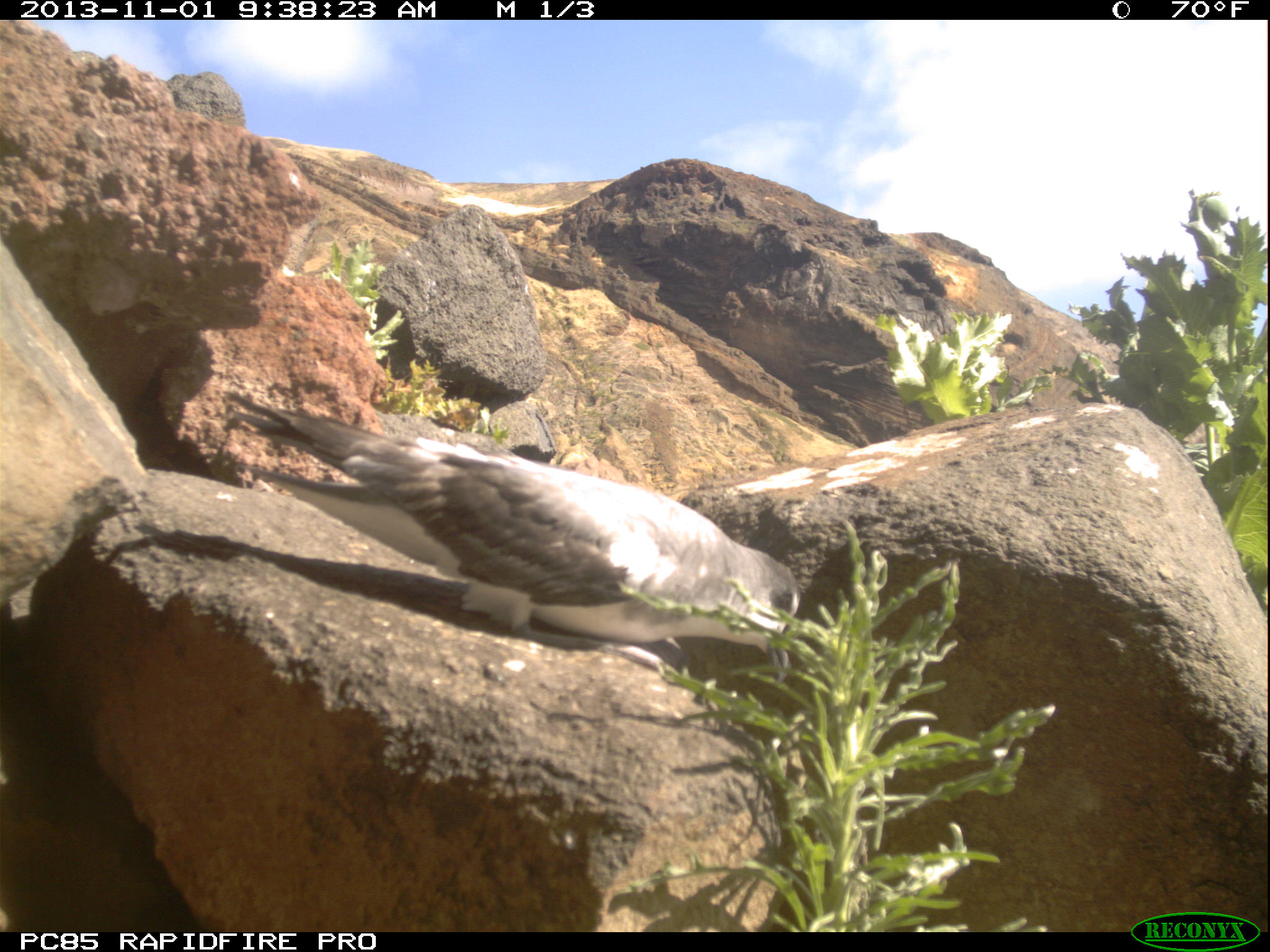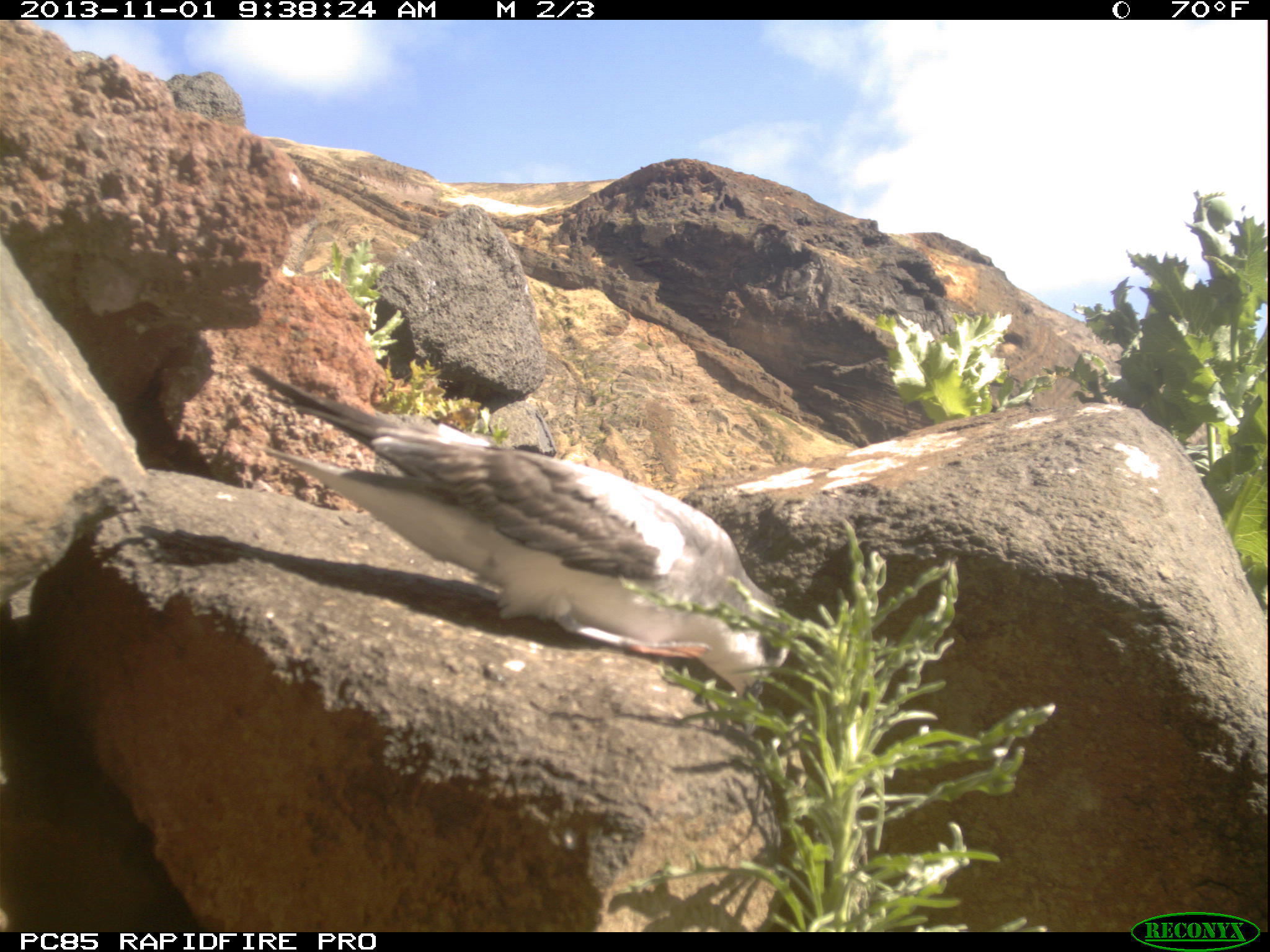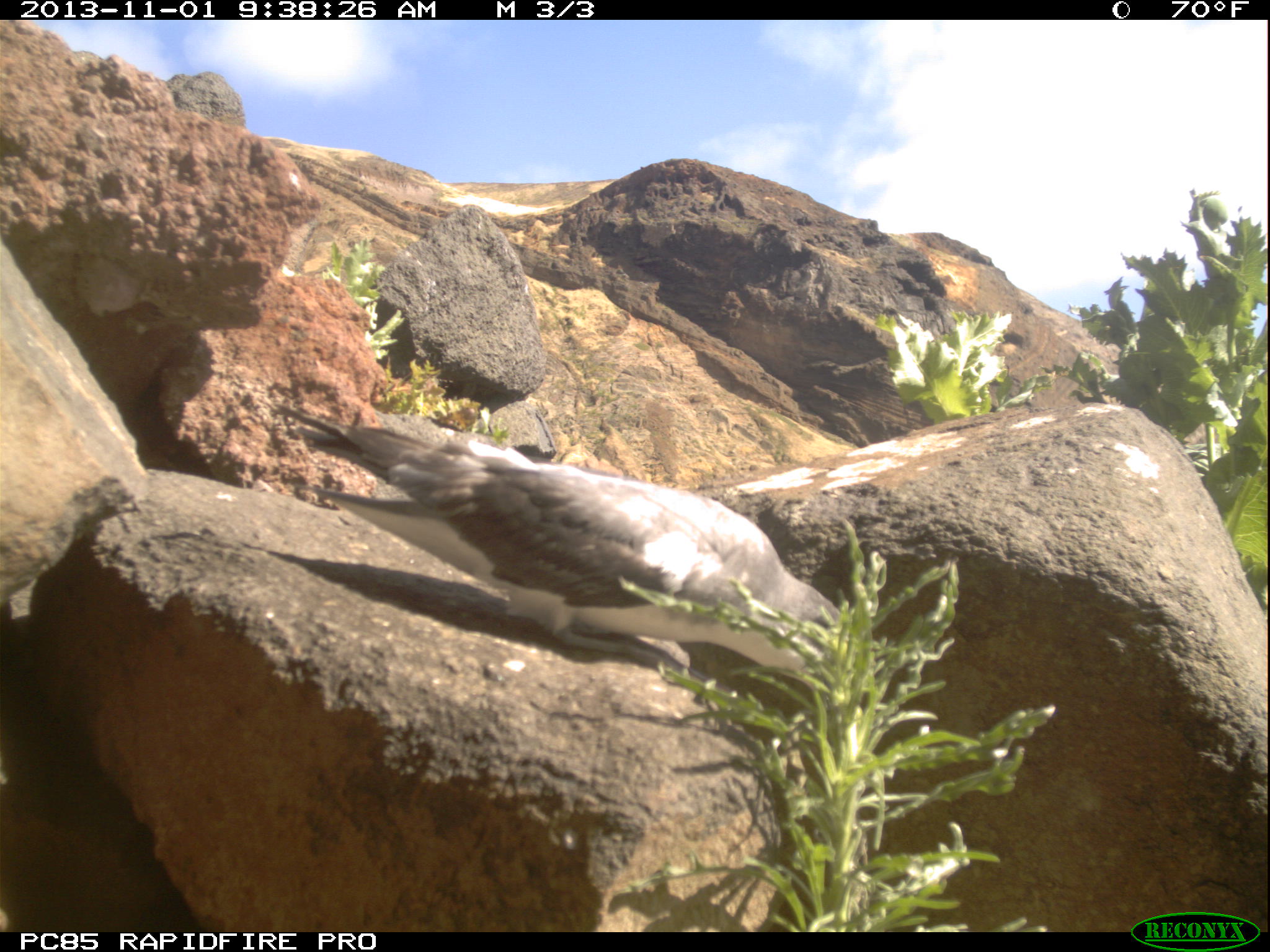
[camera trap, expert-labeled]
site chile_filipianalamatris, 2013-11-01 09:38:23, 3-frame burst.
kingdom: Animalia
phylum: Chordata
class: Aves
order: Procellariiformes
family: Procellariidae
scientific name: Procellariidae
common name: petrel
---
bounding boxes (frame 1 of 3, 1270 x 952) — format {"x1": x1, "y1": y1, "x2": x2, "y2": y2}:
petrel: {"x1": 229, "y1": 389, "x2": 815, "y2": 707}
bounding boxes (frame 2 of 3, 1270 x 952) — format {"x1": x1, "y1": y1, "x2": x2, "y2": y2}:
petrel: {"x1": 244, "y1": 358, "x2": 851, "y2": 714}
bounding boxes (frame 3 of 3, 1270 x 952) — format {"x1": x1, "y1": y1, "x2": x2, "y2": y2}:
petrel: {"x1": 283, "y1": 392, "x2": 913, "y2": 731}